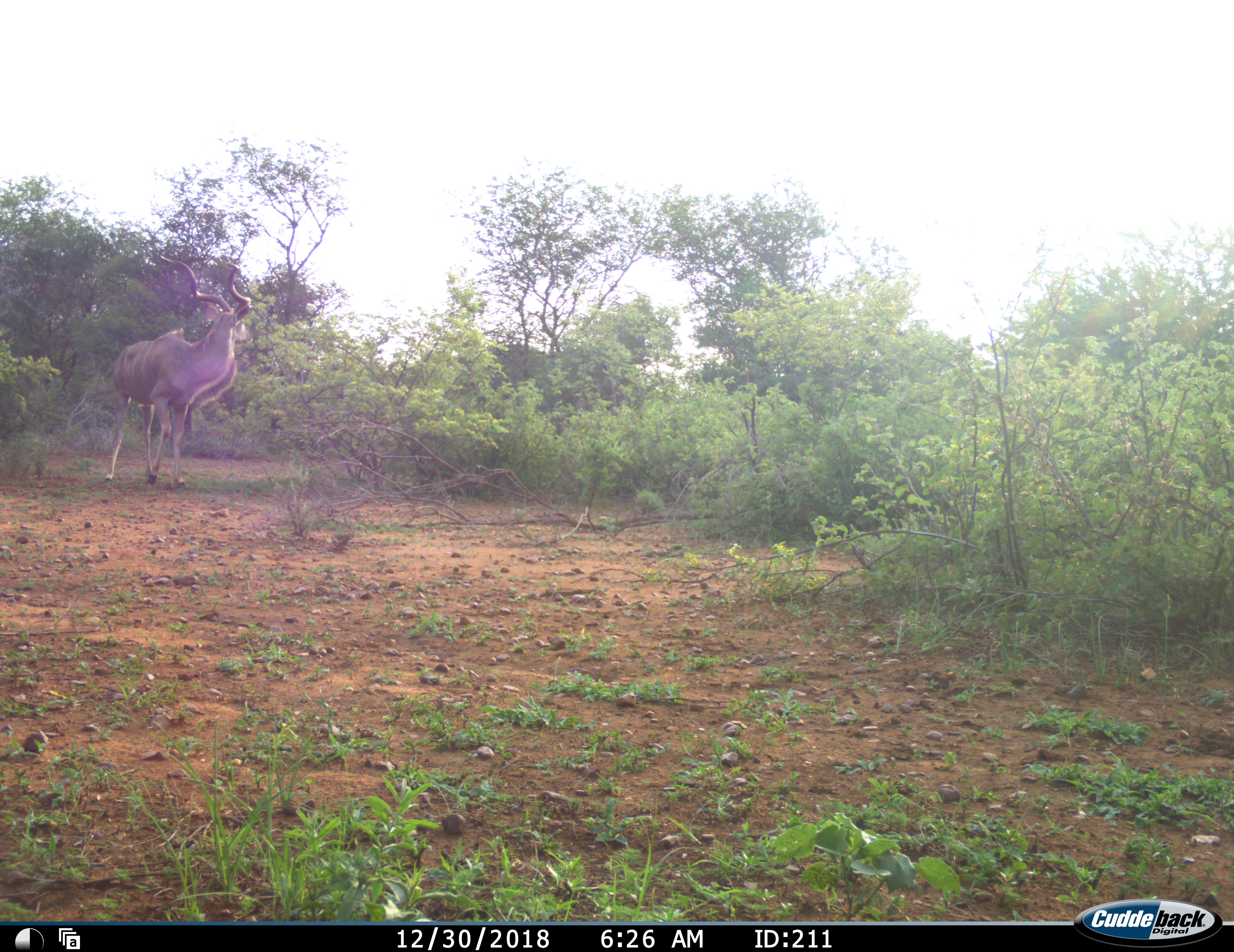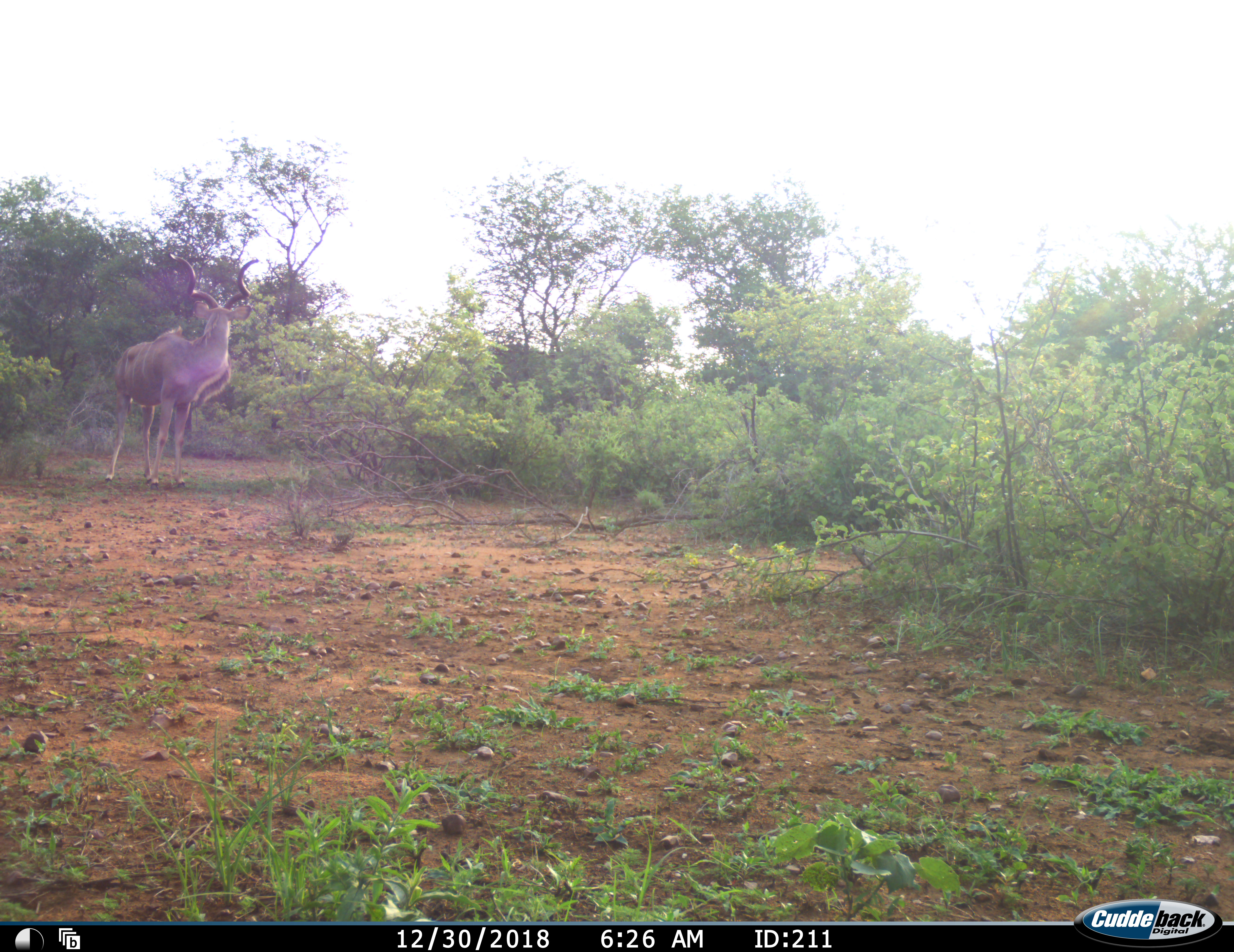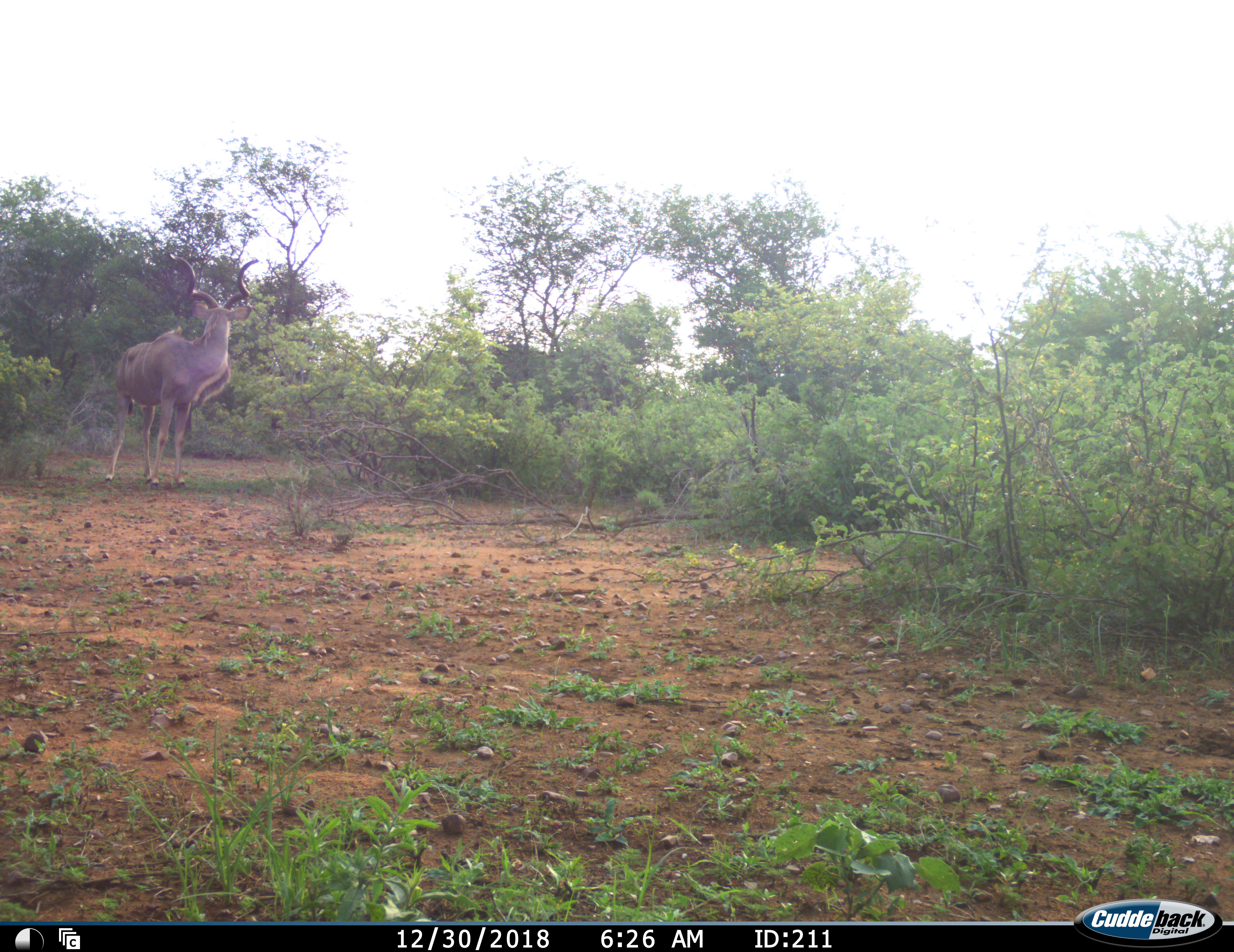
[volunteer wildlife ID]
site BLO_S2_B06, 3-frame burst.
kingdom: Animalia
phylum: Chordata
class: Mammalia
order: Artiodactyla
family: Bovidae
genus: Tragelaphus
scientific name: Tragelaphus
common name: kudu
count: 1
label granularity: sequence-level